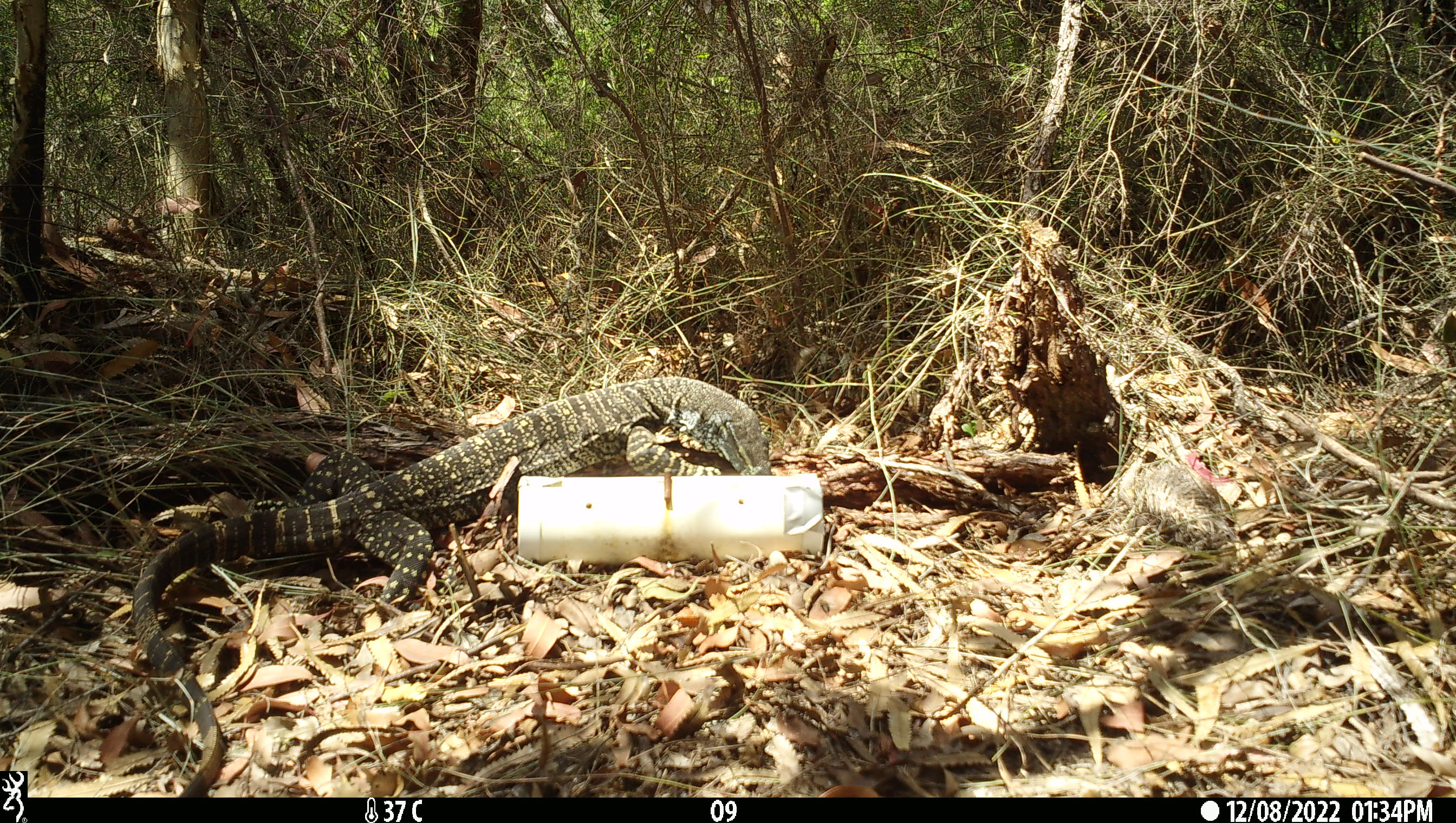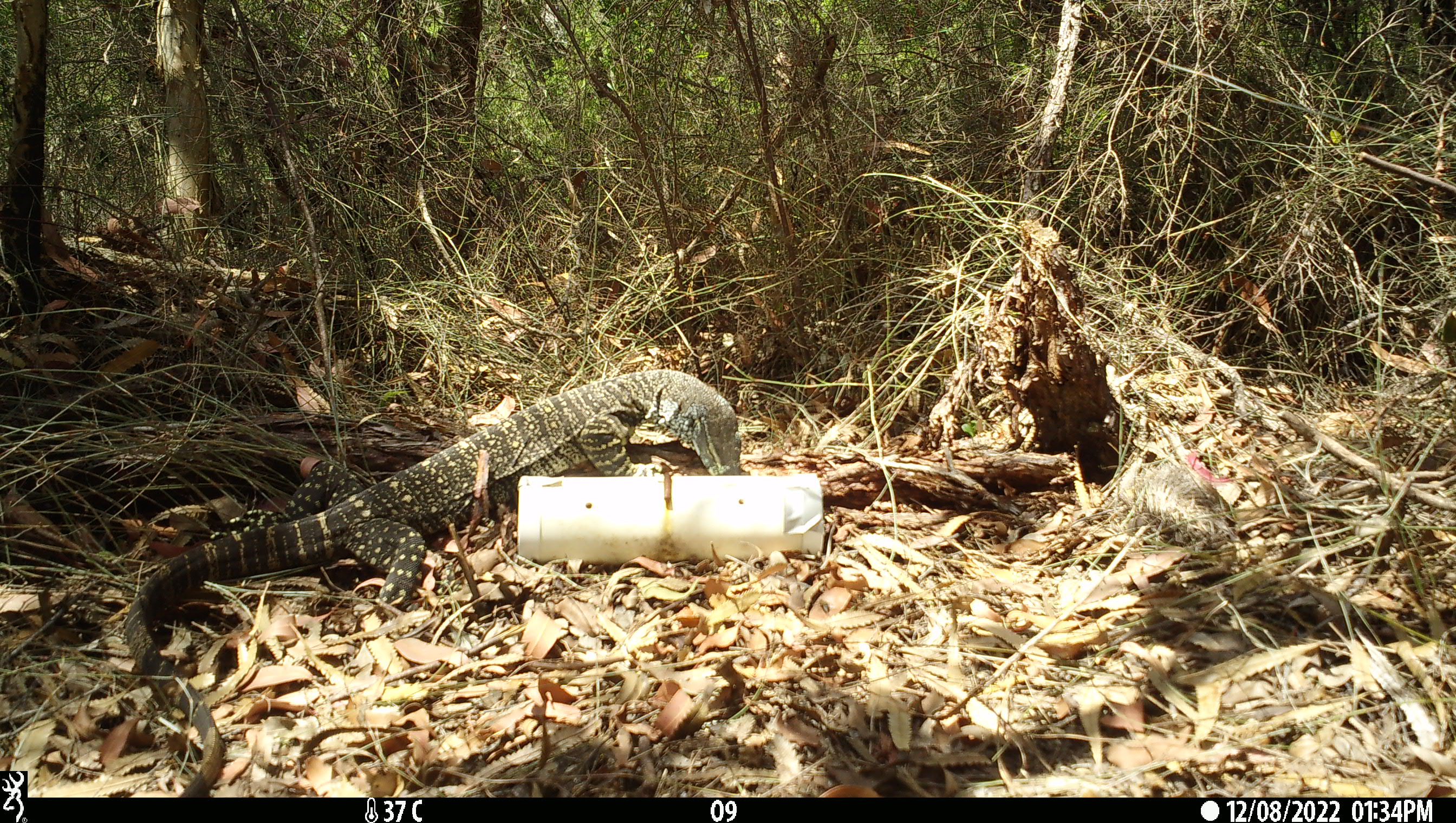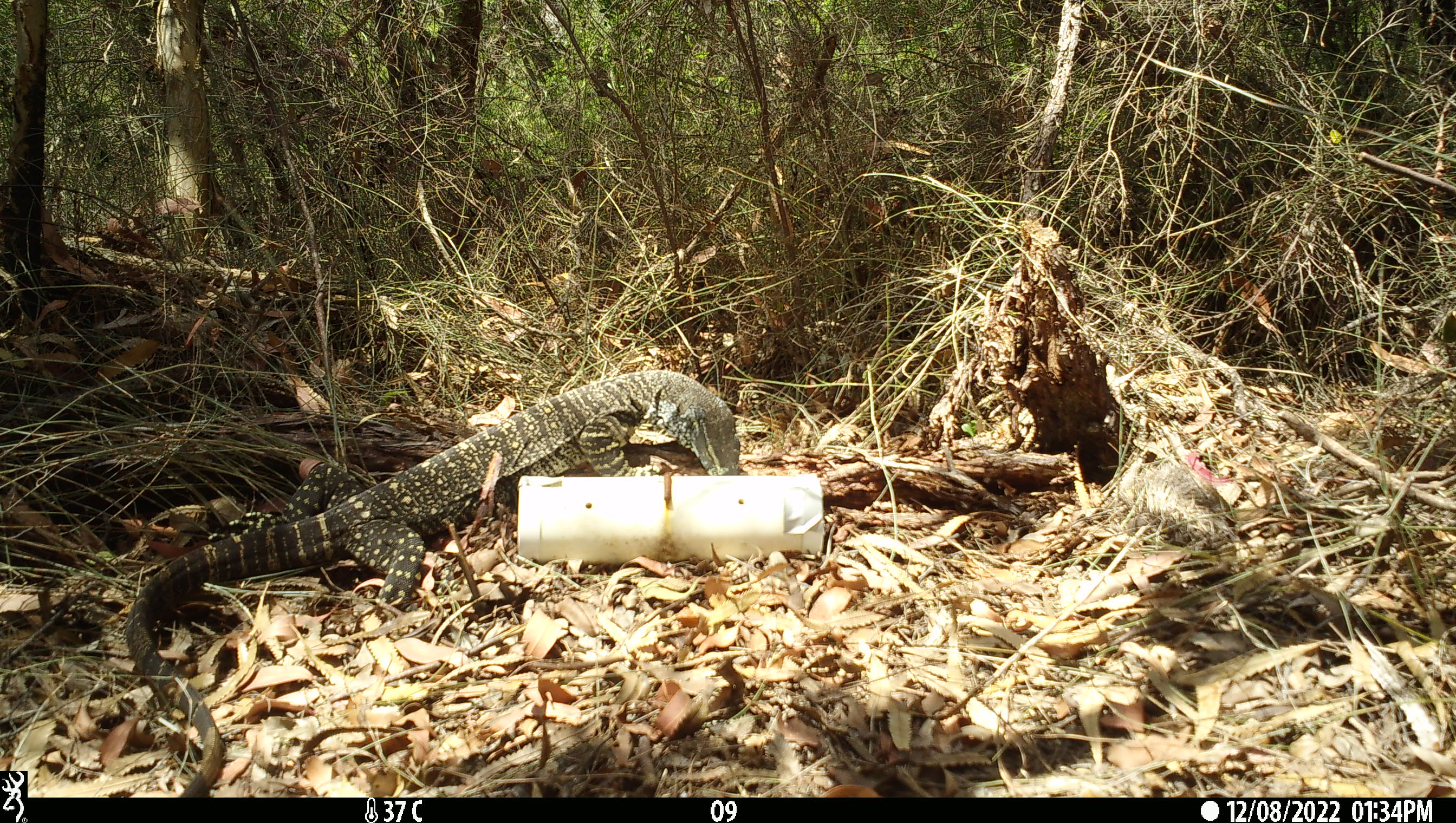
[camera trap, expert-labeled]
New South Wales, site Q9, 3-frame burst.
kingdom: Animalia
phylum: Chordata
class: Reptilia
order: Squamata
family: Varanidae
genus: Varanus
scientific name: Varanus varius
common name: lace monitor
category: goanna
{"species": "goanna (lace monitor) (Varanus varius)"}